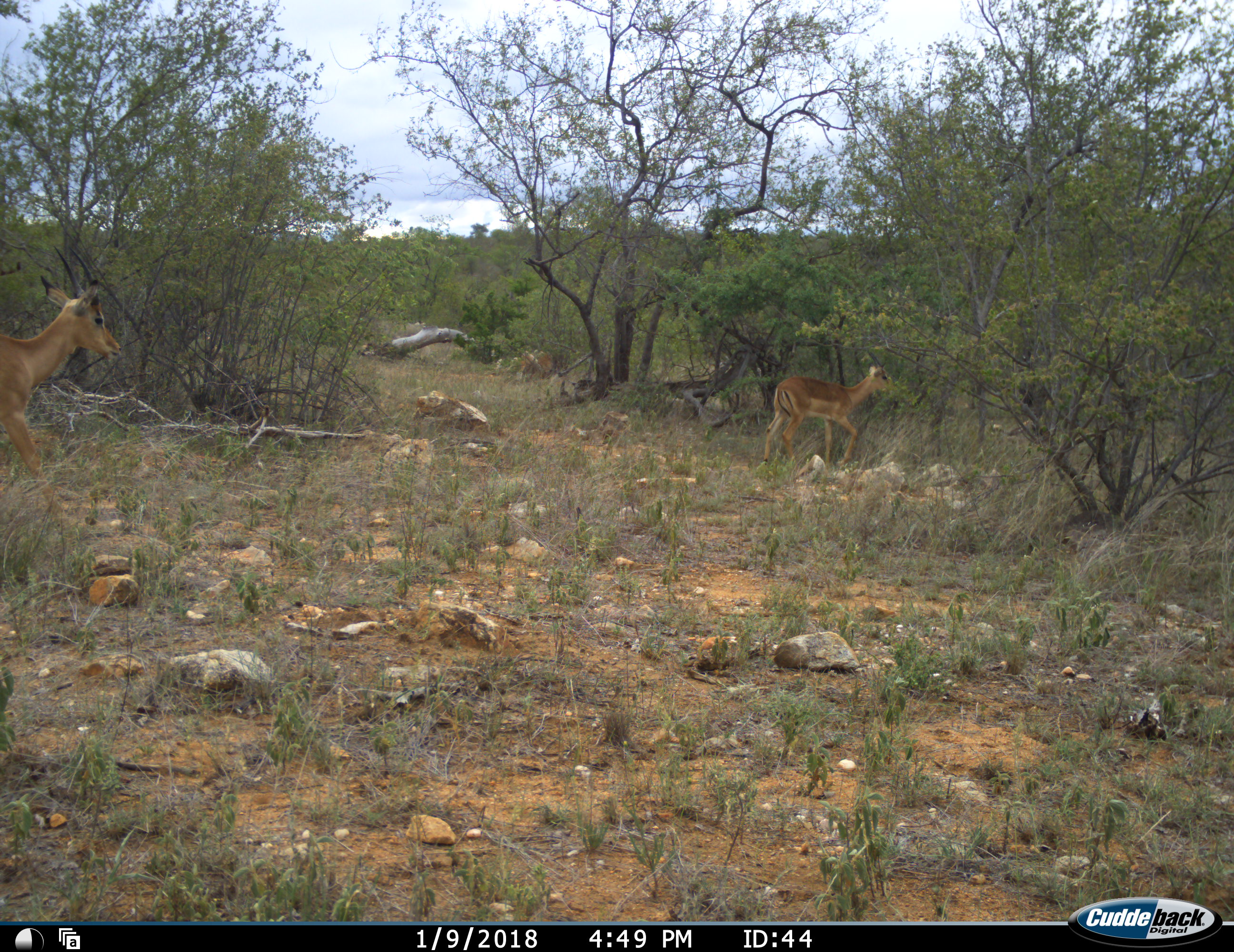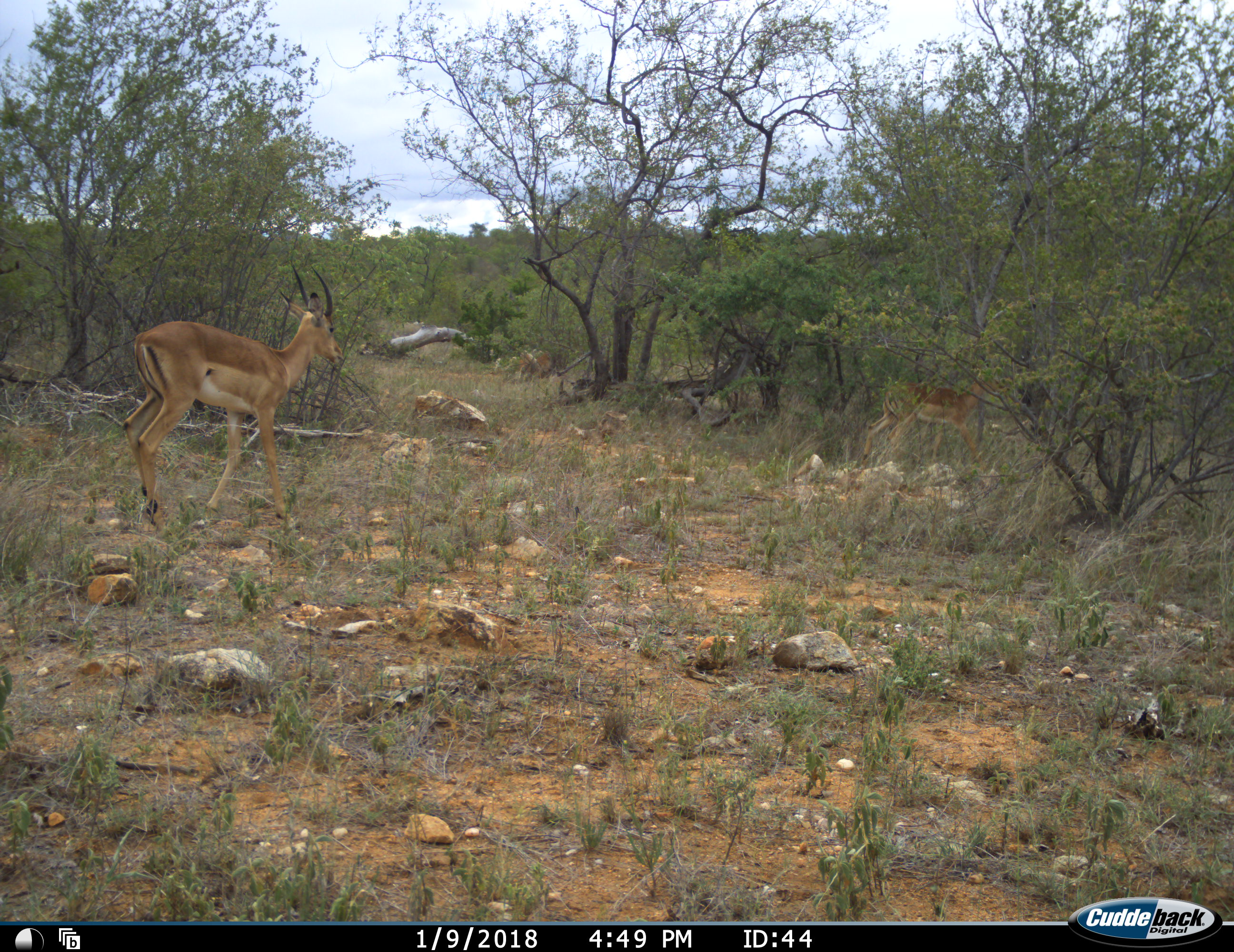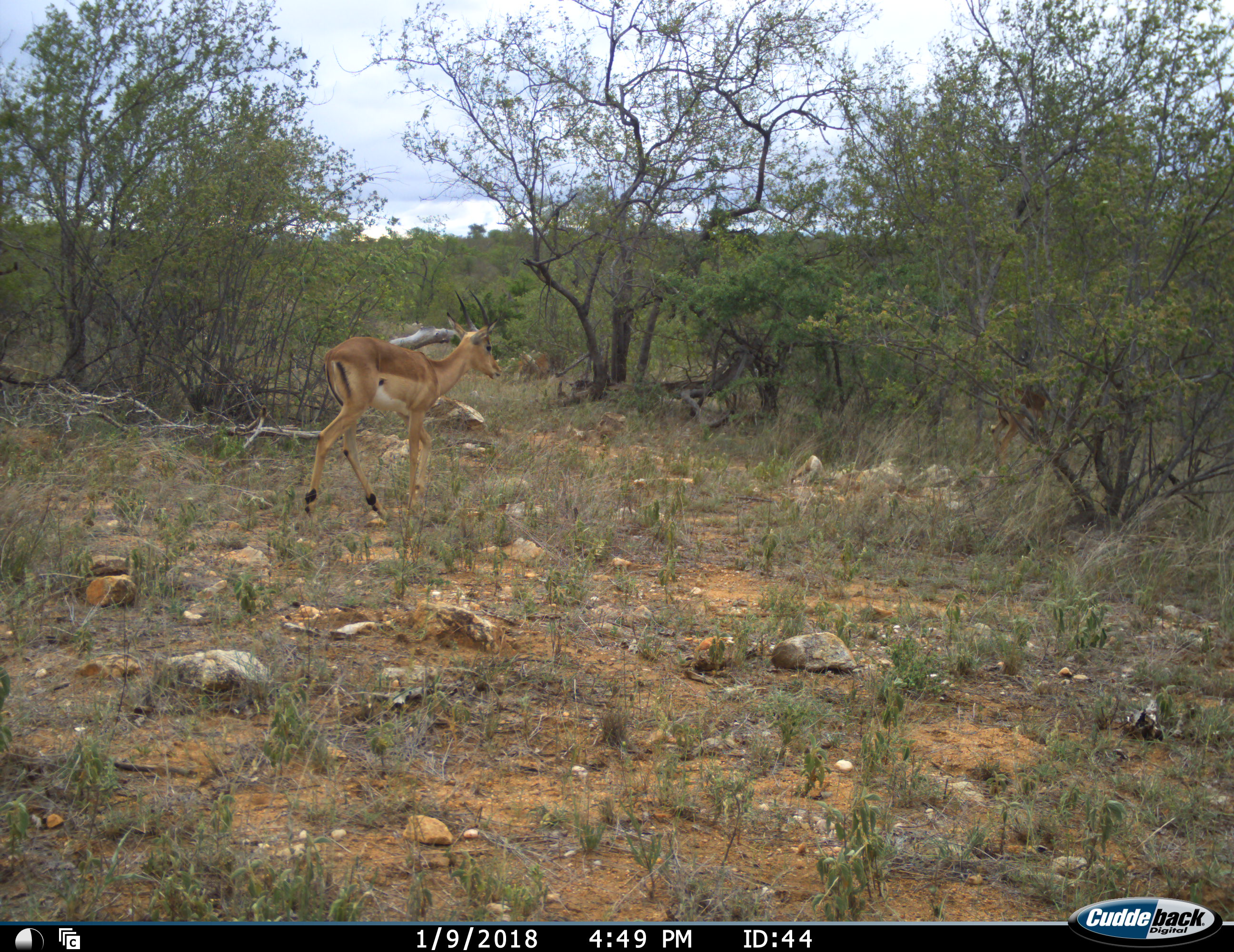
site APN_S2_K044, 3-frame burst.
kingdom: Animalia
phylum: Chordata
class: Mammalia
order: Artiodactyla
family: Bovidae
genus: Aepyceros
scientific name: Aepyceros melampus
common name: impala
Impala (Aepyceros melampus), count 2. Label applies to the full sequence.